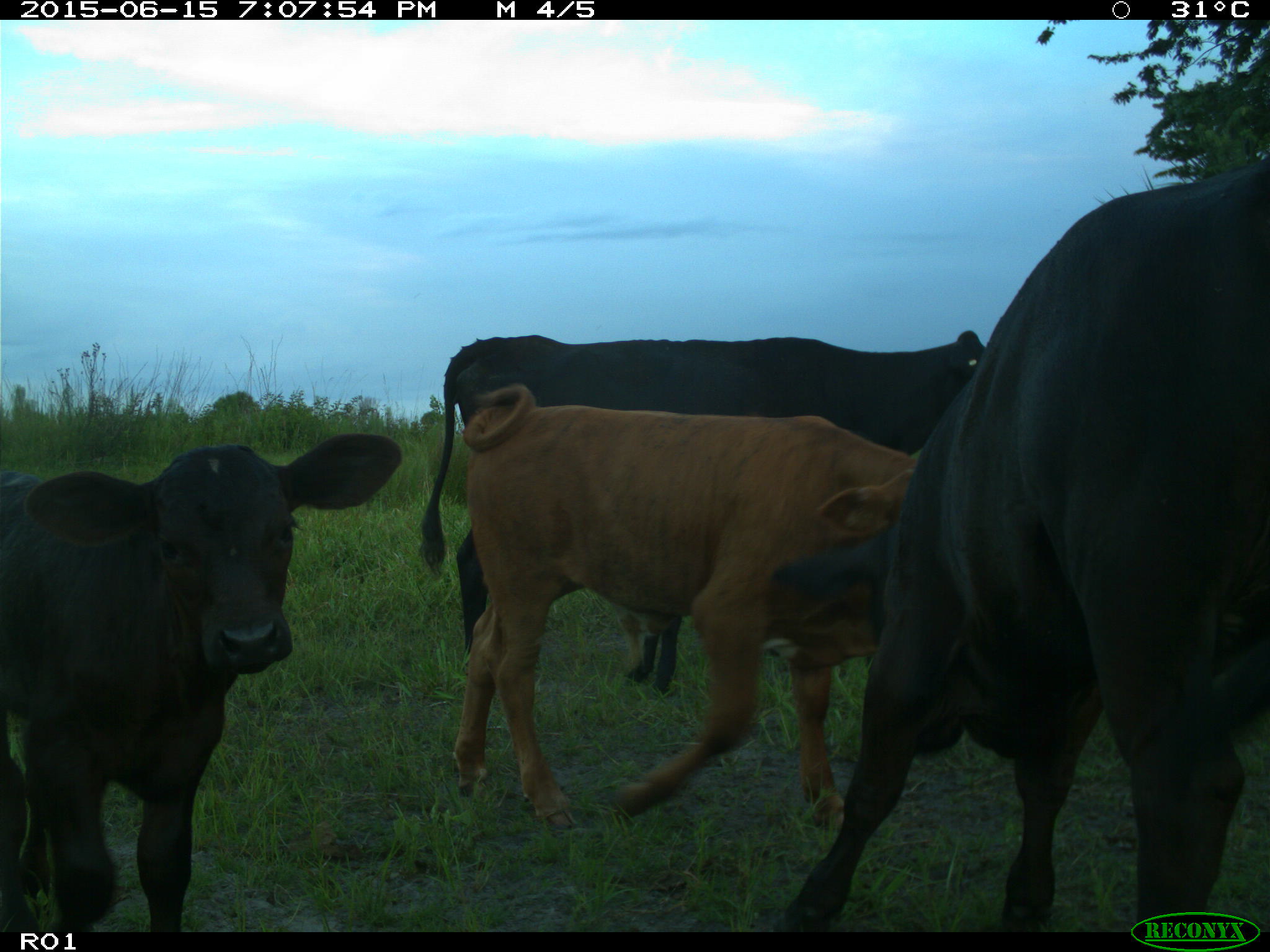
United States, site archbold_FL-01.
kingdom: Animalia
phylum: Chordata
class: Mammalia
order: Artiodactyla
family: Bovidae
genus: Bos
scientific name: Bos taurus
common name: domestic cow